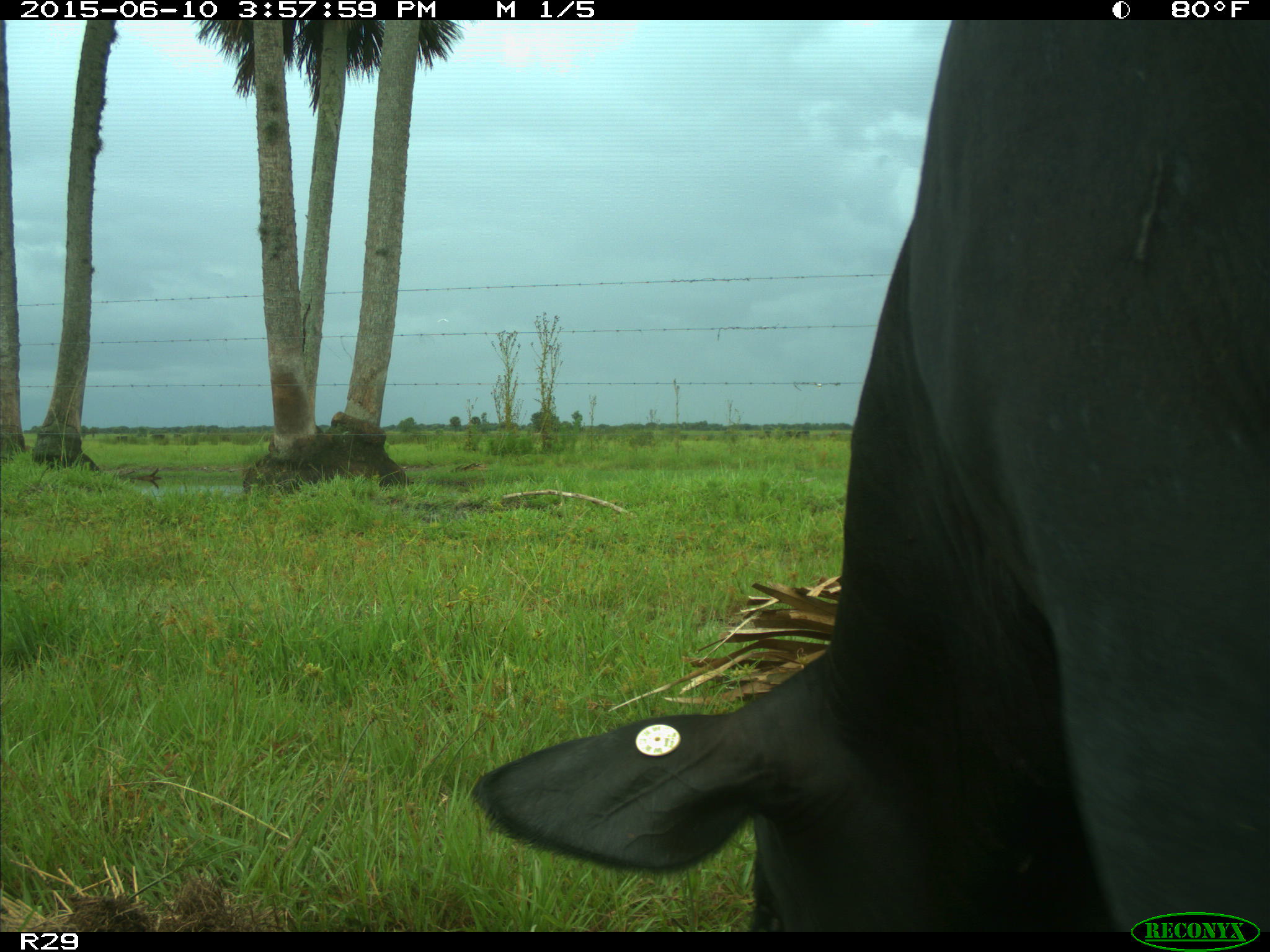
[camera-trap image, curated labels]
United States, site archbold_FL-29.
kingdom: Animalia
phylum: Chordata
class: Mammalia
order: Artiodactyla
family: Bovidae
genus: Bos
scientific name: Bos taurus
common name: domestic cow